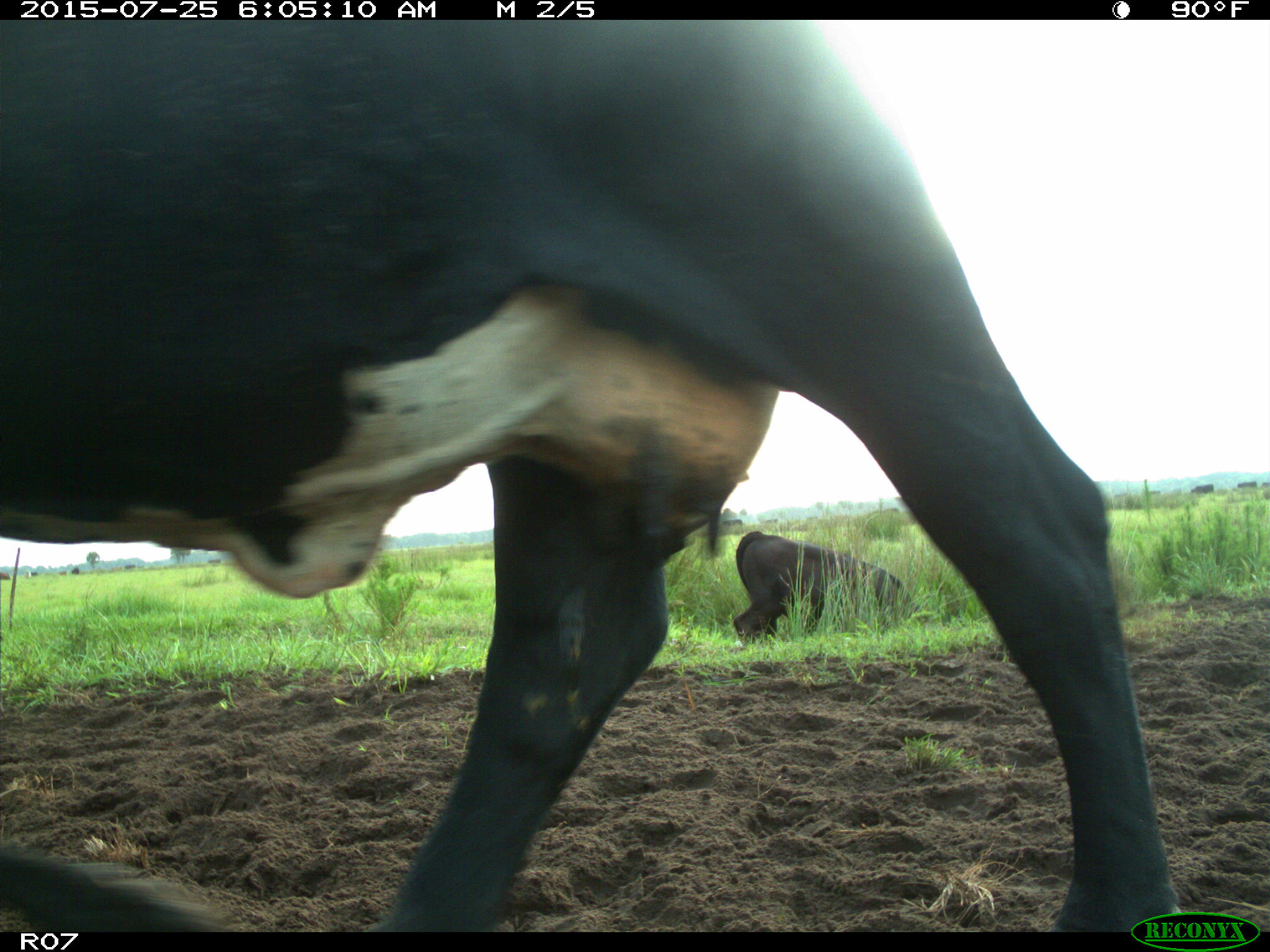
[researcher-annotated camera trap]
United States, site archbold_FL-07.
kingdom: Animalia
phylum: Chordata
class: Mammalia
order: Artiodactyla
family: Bovidae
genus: Bos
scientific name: Bos taurus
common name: domestic cow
Bos taurus (domestic cow).